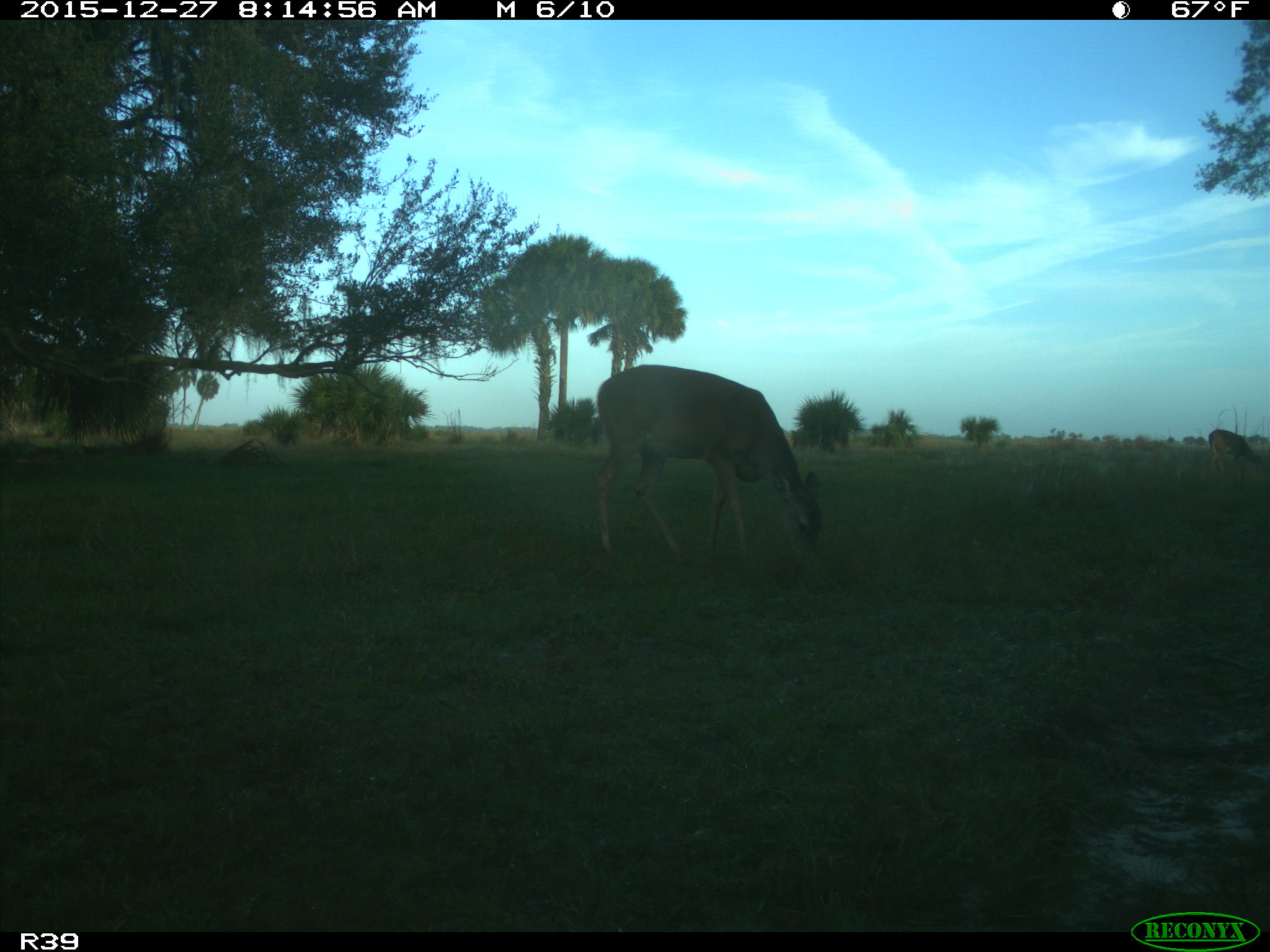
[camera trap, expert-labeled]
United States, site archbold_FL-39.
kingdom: Animalia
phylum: Chordata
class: Mammalia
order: Artiodactyla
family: Cervidae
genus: Odocoileus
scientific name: Odocoileus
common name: deer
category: unidentified deer